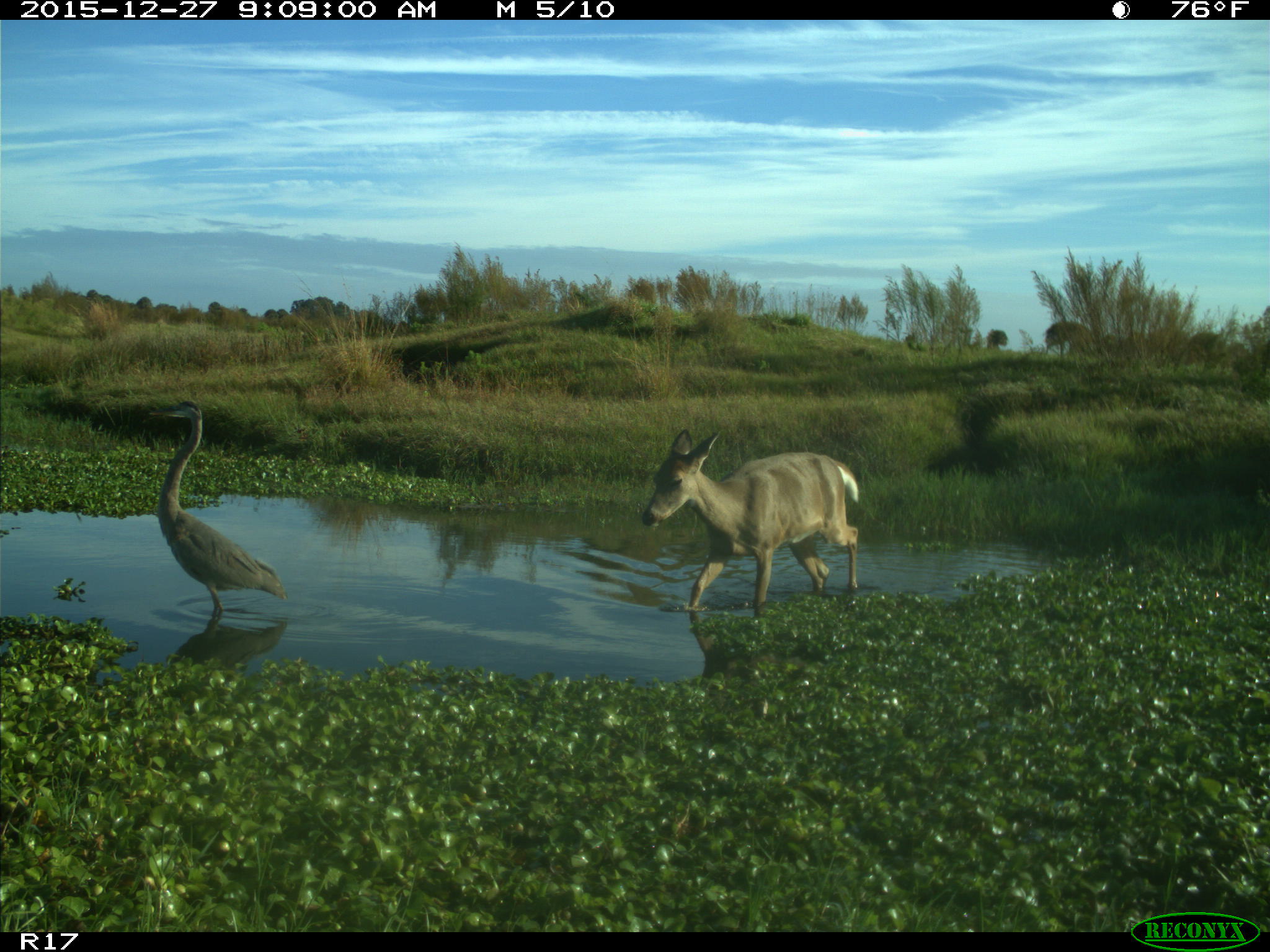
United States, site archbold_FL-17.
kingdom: Animalia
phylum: Chordata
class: Mammalia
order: Artiodactyla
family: Cervidae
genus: Odocoileus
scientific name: Odocoileus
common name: deer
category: unidentified deer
Unidentified deer (deer) (Odocoileus).